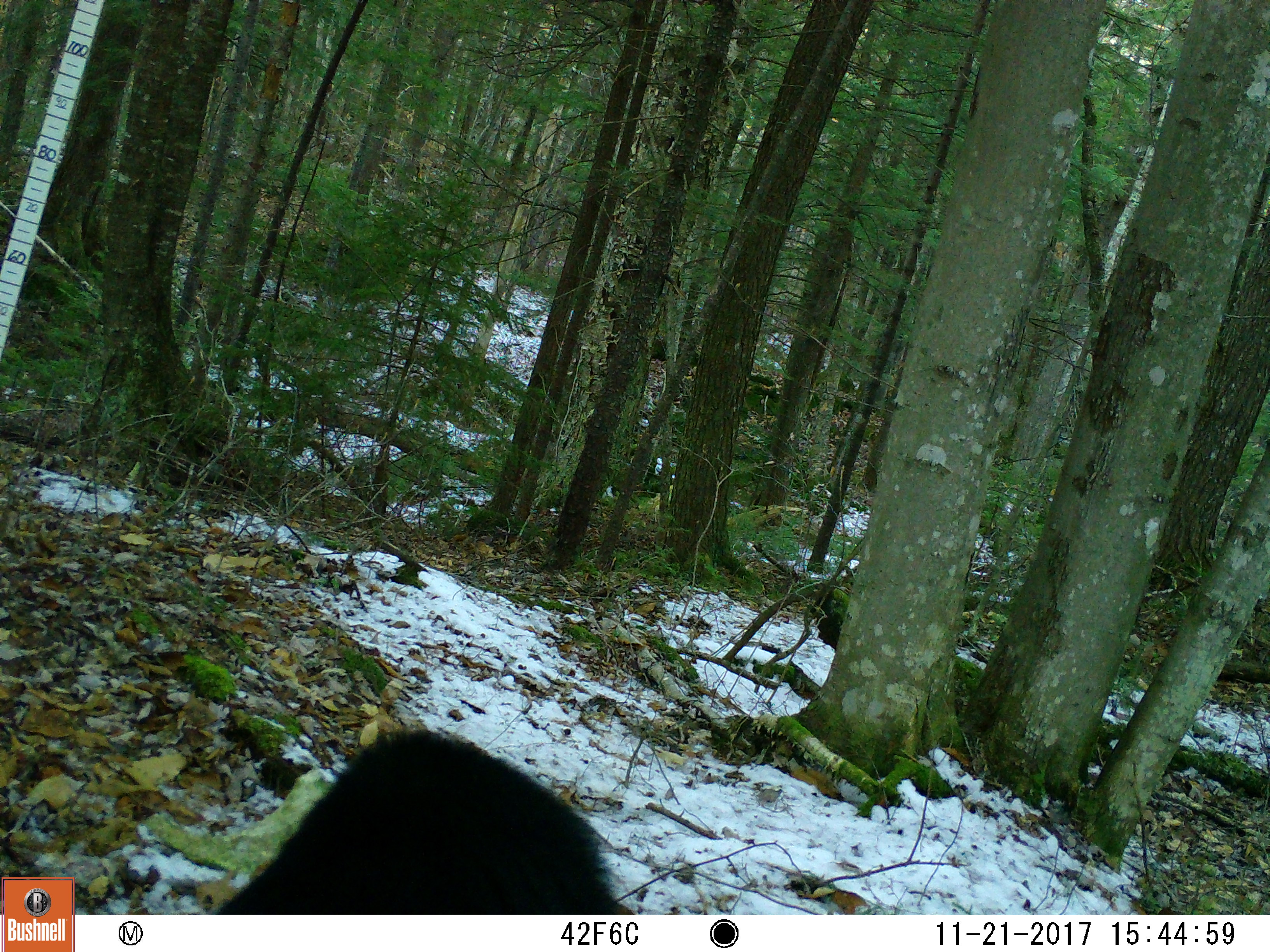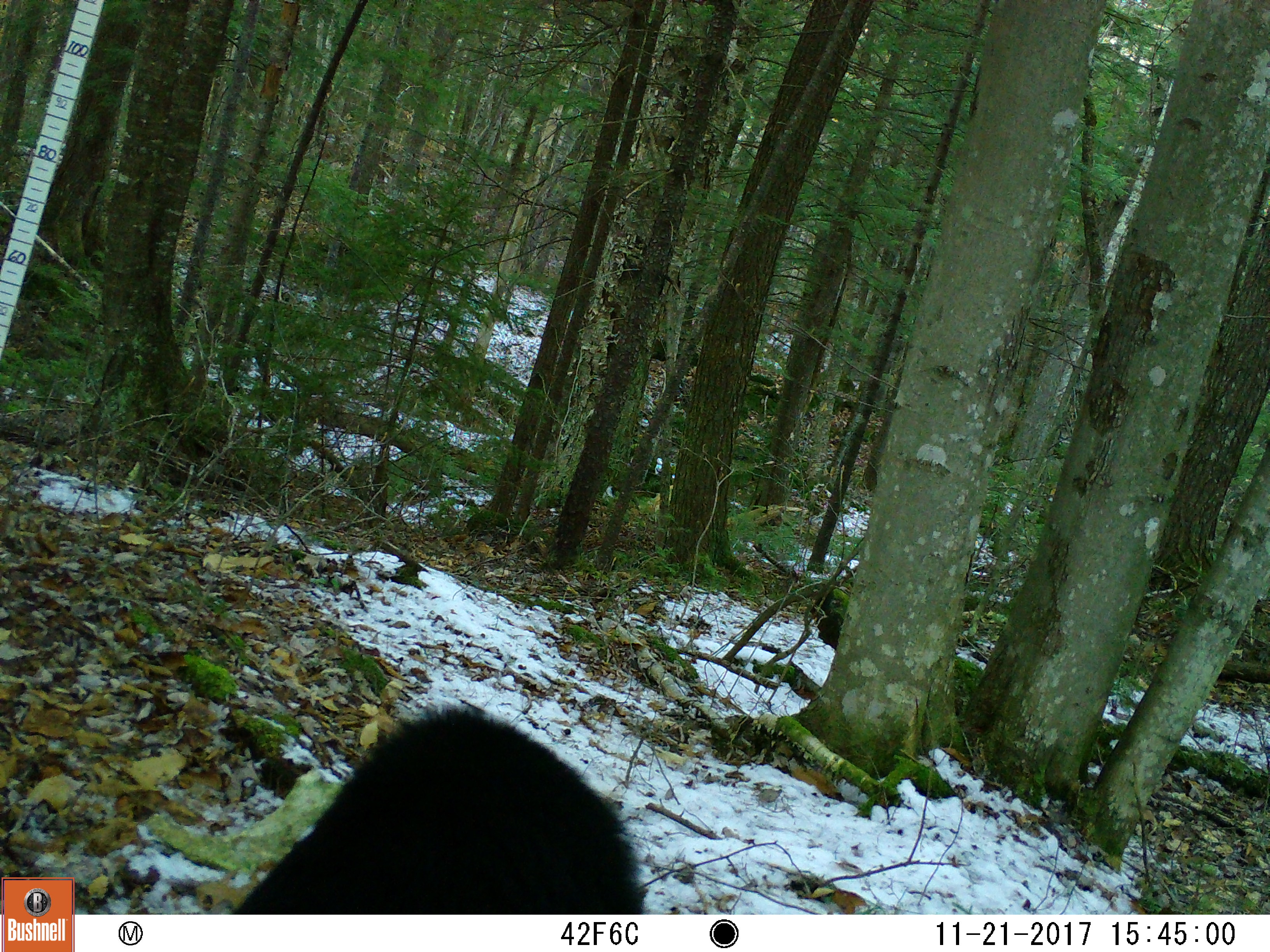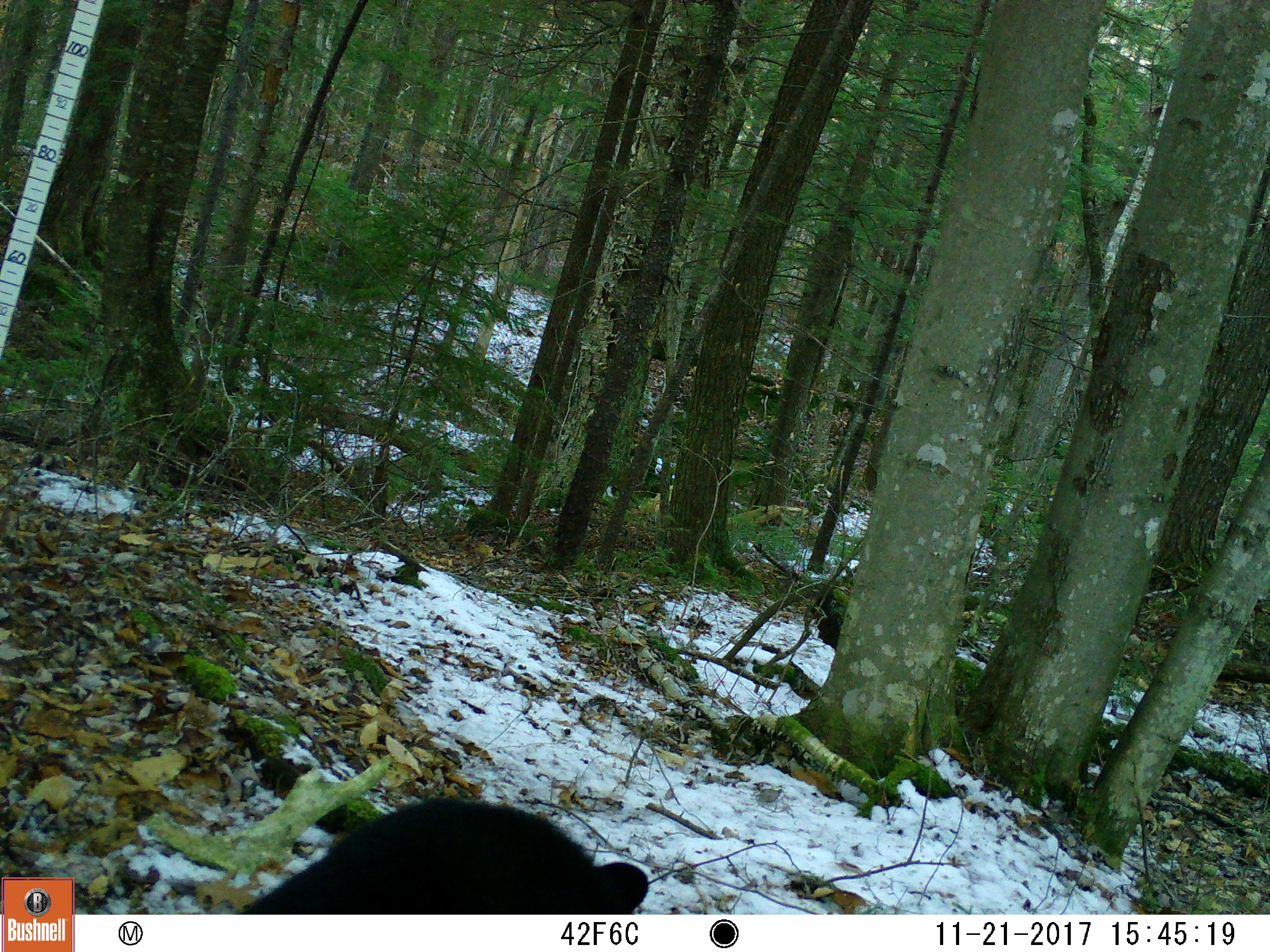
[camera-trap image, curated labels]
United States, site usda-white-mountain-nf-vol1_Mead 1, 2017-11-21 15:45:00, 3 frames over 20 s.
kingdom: Animalia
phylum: Chordata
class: Mammalia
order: Carnivora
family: Ursidae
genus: Ursus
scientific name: Ursus americanus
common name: black bear